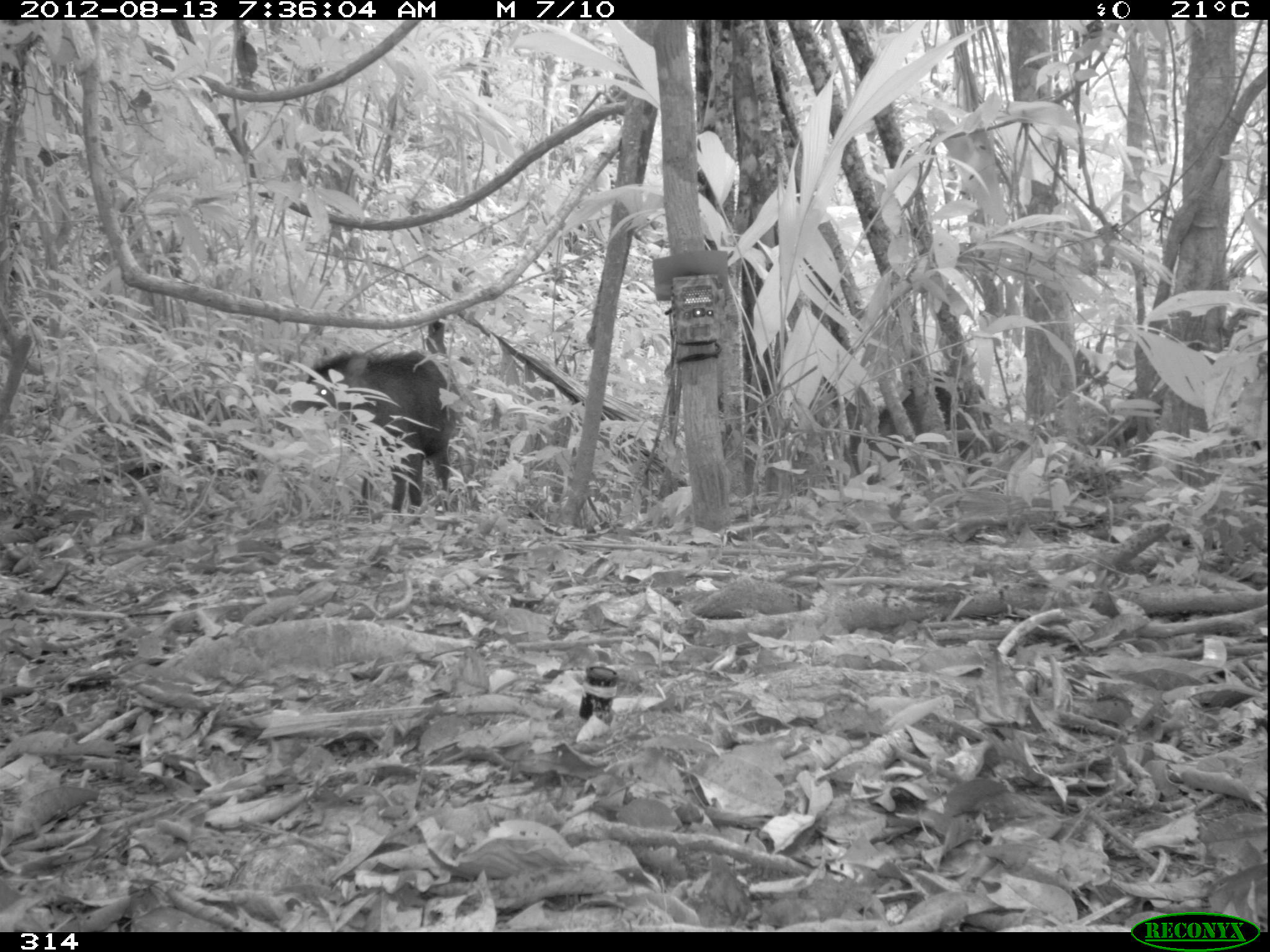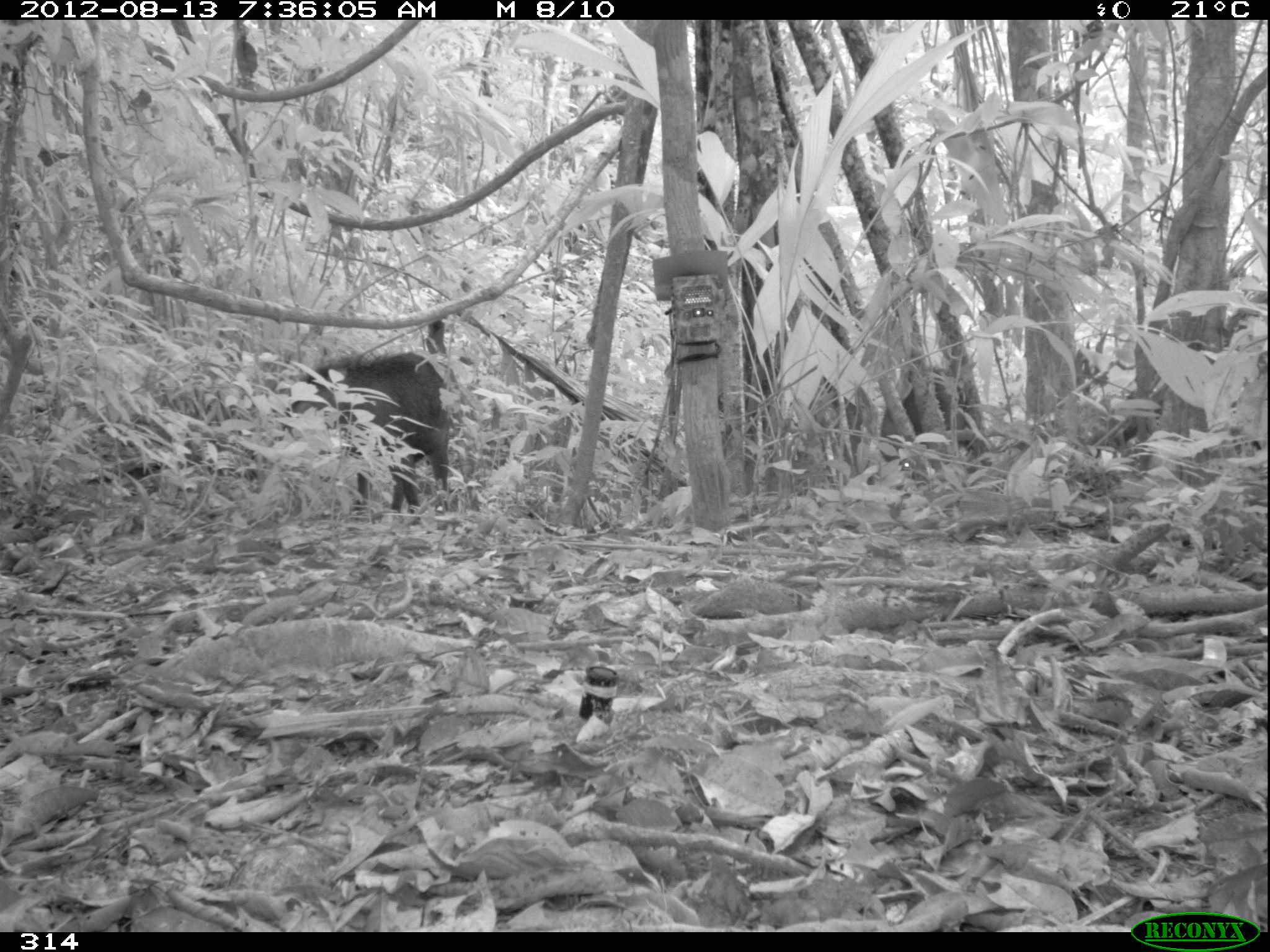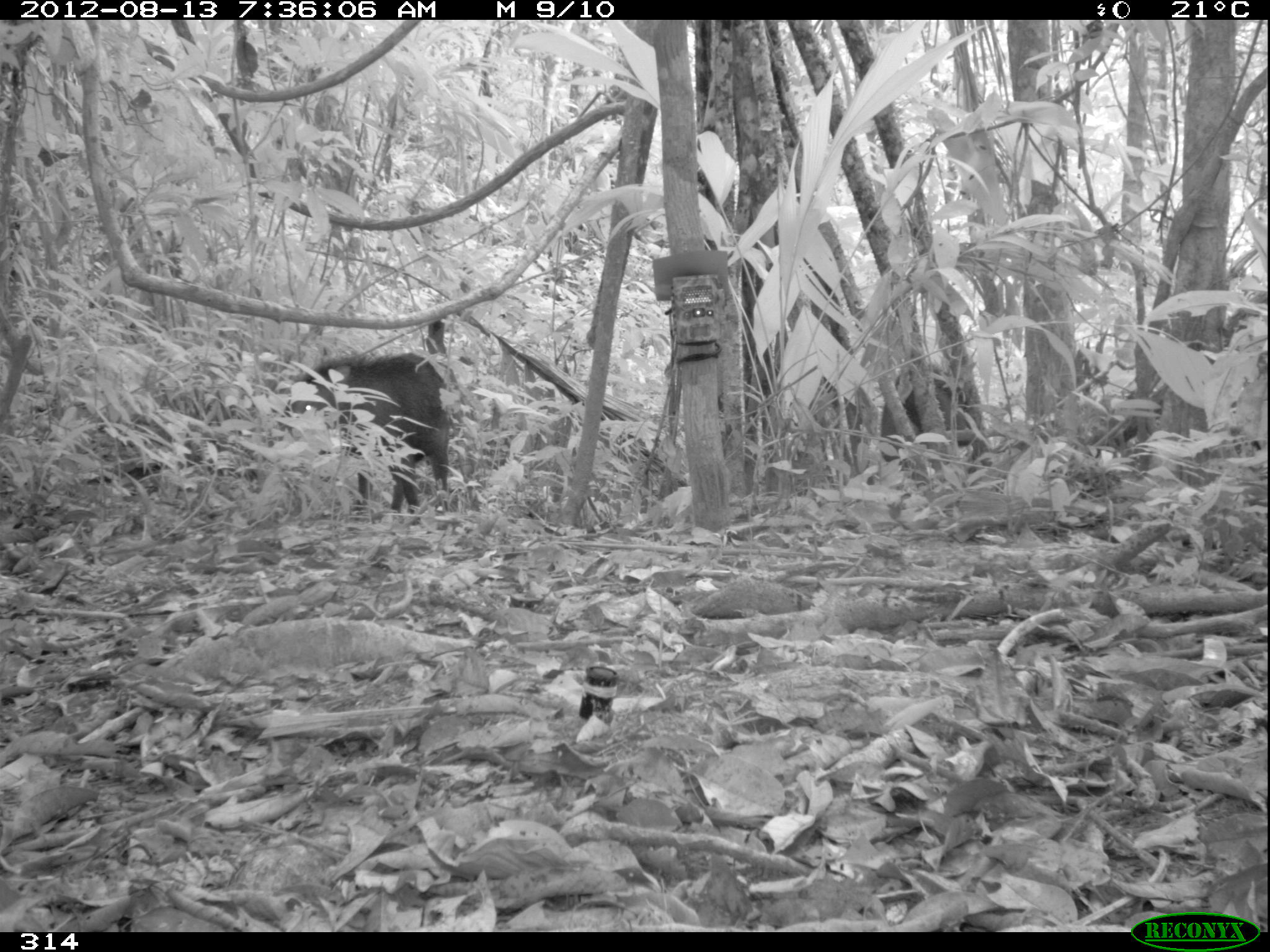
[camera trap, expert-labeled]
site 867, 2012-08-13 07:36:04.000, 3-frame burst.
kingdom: Animalia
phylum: Chordata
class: Mammalia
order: Artiodactyla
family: Tayassuidae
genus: Tayassu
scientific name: Tayassu pecari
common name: white-lipped peccary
Tayassu pecari (white-lipped peccary).